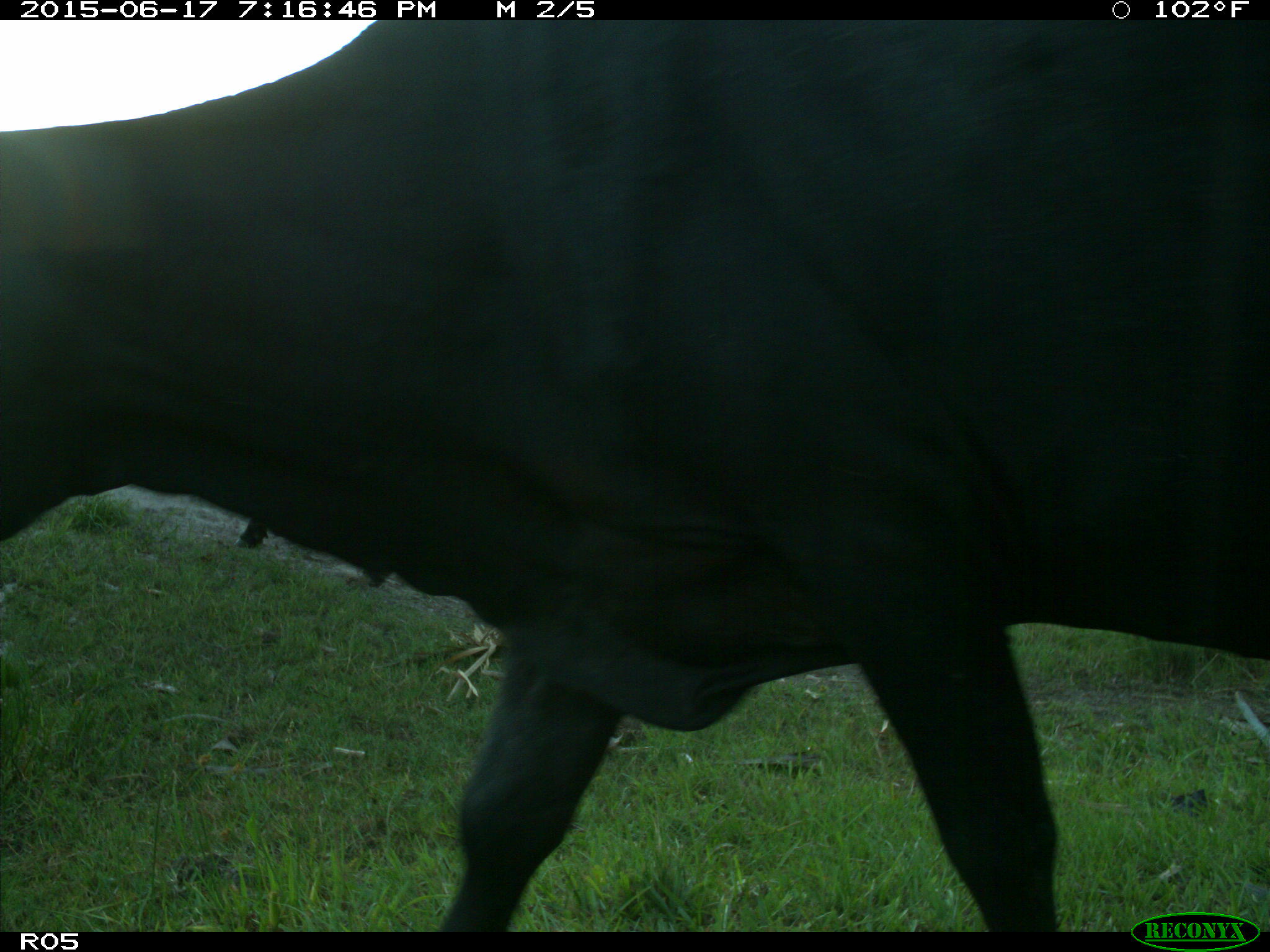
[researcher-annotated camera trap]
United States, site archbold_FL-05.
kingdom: Animalia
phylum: Chordata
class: Mammalia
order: Artiodactyla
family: Bovidae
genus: Bos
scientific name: Bos taurus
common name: domestic cow